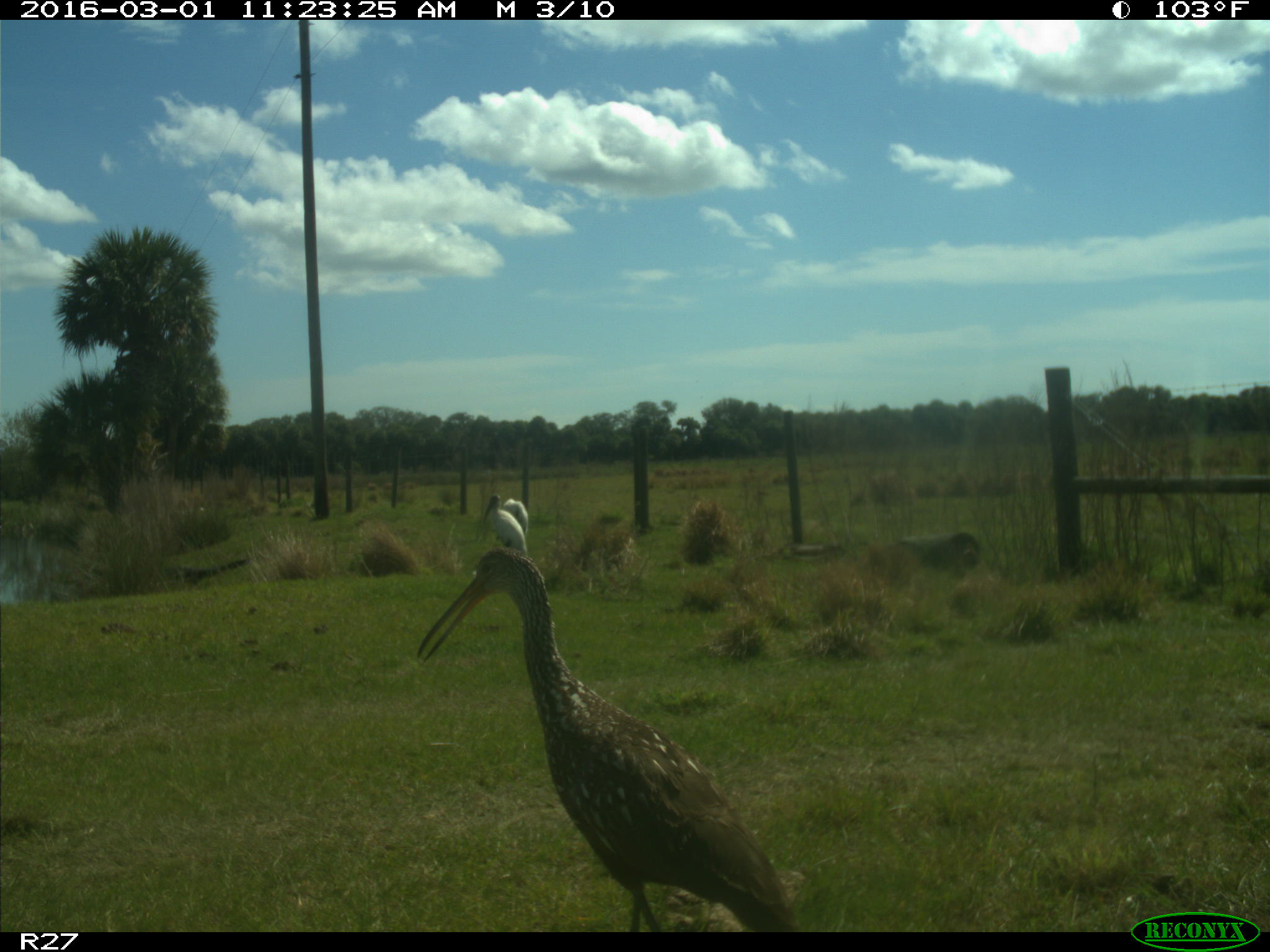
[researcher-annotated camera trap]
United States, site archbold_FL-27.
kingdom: Animalia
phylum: Chordata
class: Aves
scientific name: Aves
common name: birds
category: unidentified bird